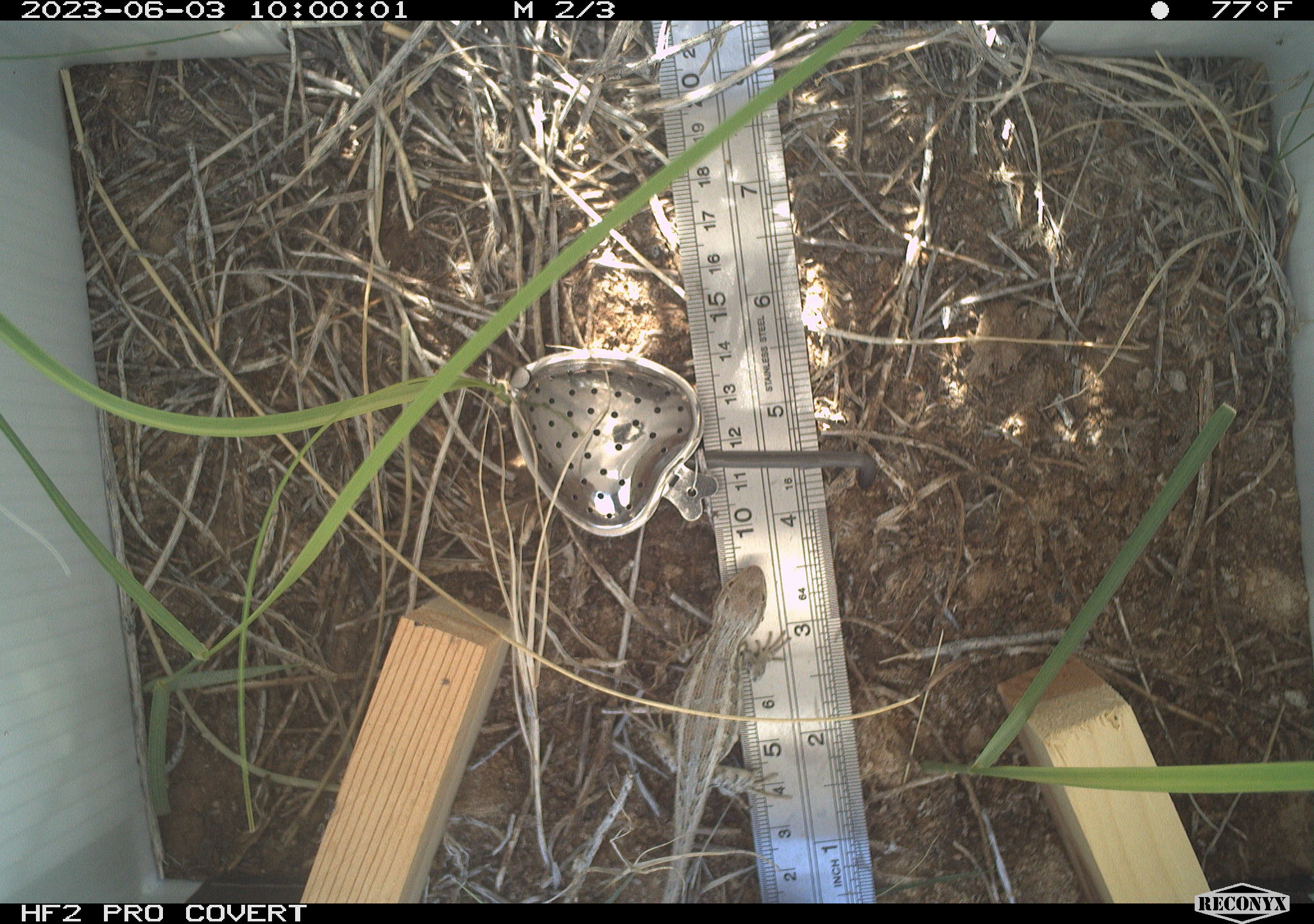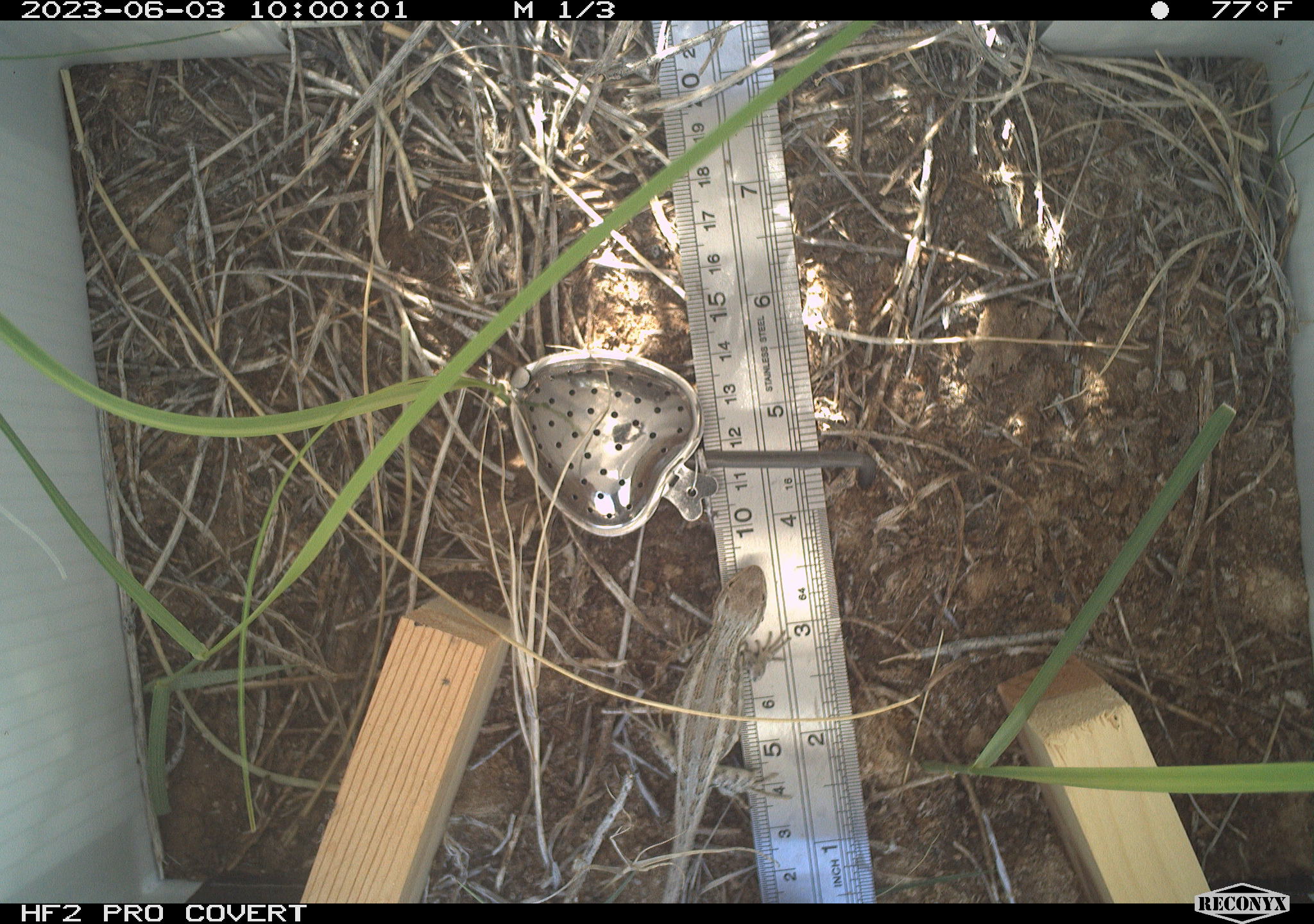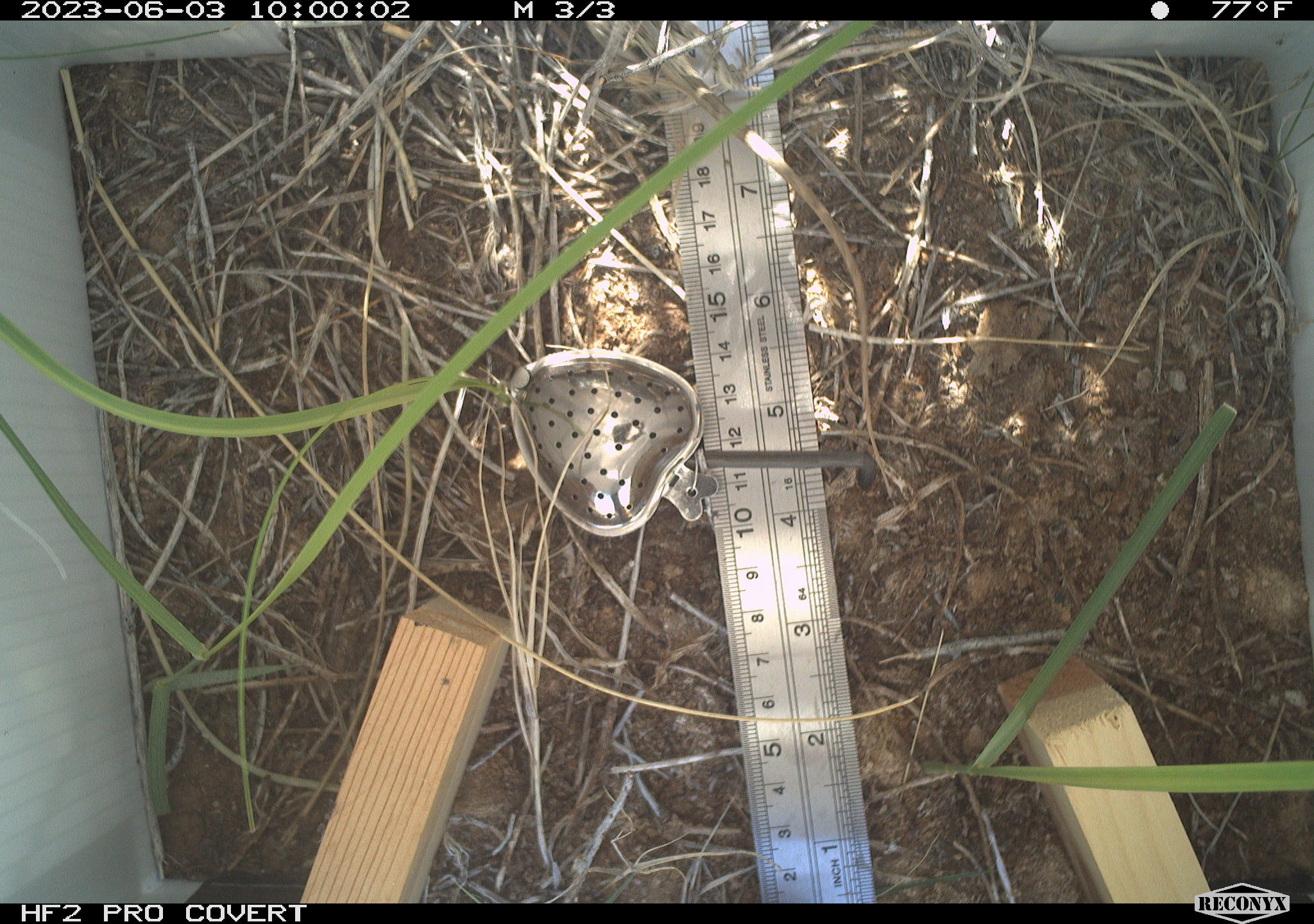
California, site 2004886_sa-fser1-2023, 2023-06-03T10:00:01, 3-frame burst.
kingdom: Animalia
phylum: Chordata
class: Reptilia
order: Squamata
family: Phrynosomatidae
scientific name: Phrynosomatidae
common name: phrynosomatid lizards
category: phrynosomatidae family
Phrynosomatidae family (phrynosomatid lizards) (Phrynosomatidae).